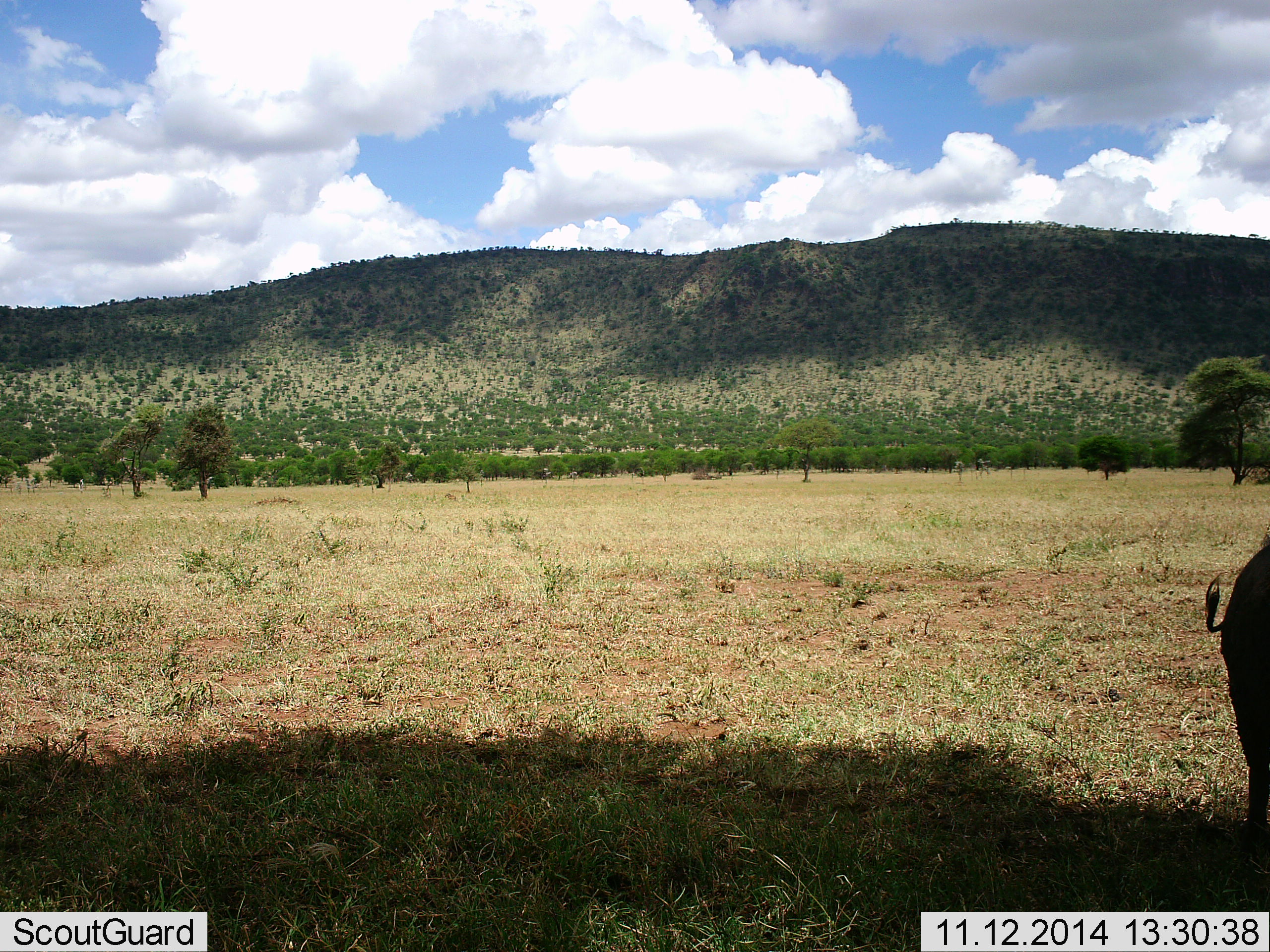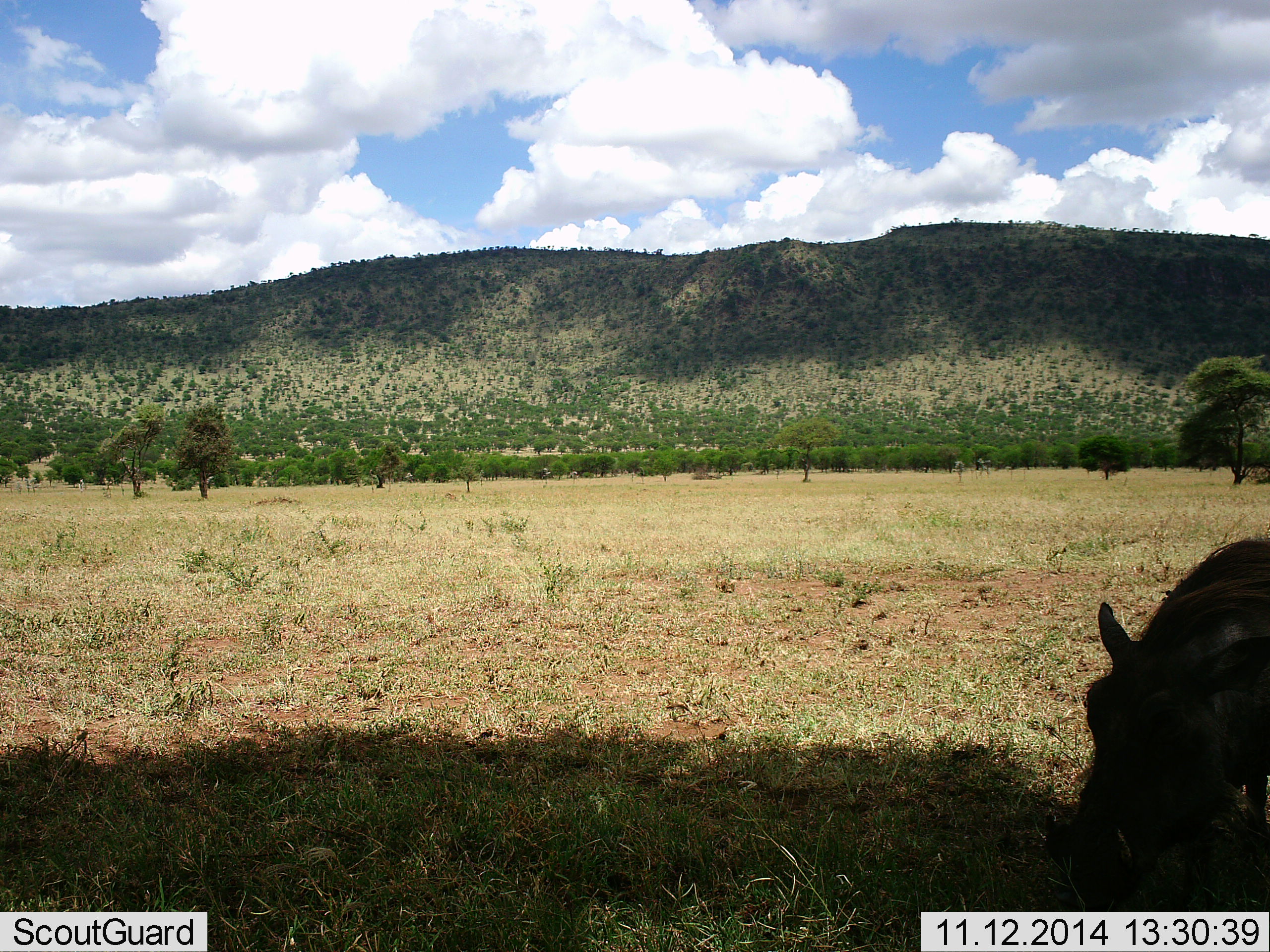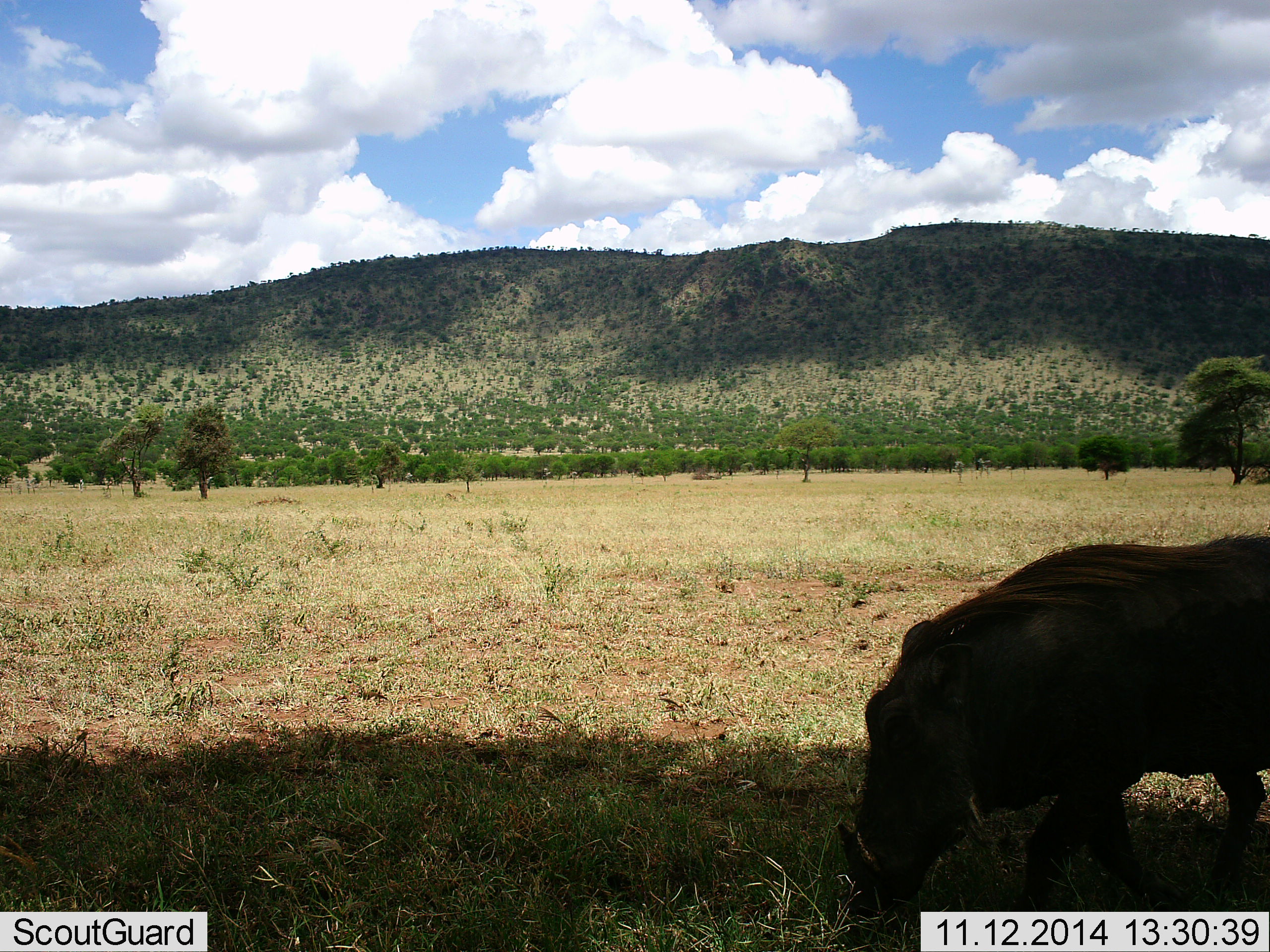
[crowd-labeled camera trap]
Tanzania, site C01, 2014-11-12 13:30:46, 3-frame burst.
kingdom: Animalia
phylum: Chordata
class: Mammalia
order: Artiodactyla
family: Suidae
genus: Phacochoerus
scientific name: Phacochoerus africanus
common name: warthog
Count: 1.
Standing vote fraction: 10%.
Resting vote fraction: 0%.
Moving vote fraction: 70%.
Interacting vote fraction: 0%.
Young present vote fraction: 0%.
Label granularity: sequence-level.